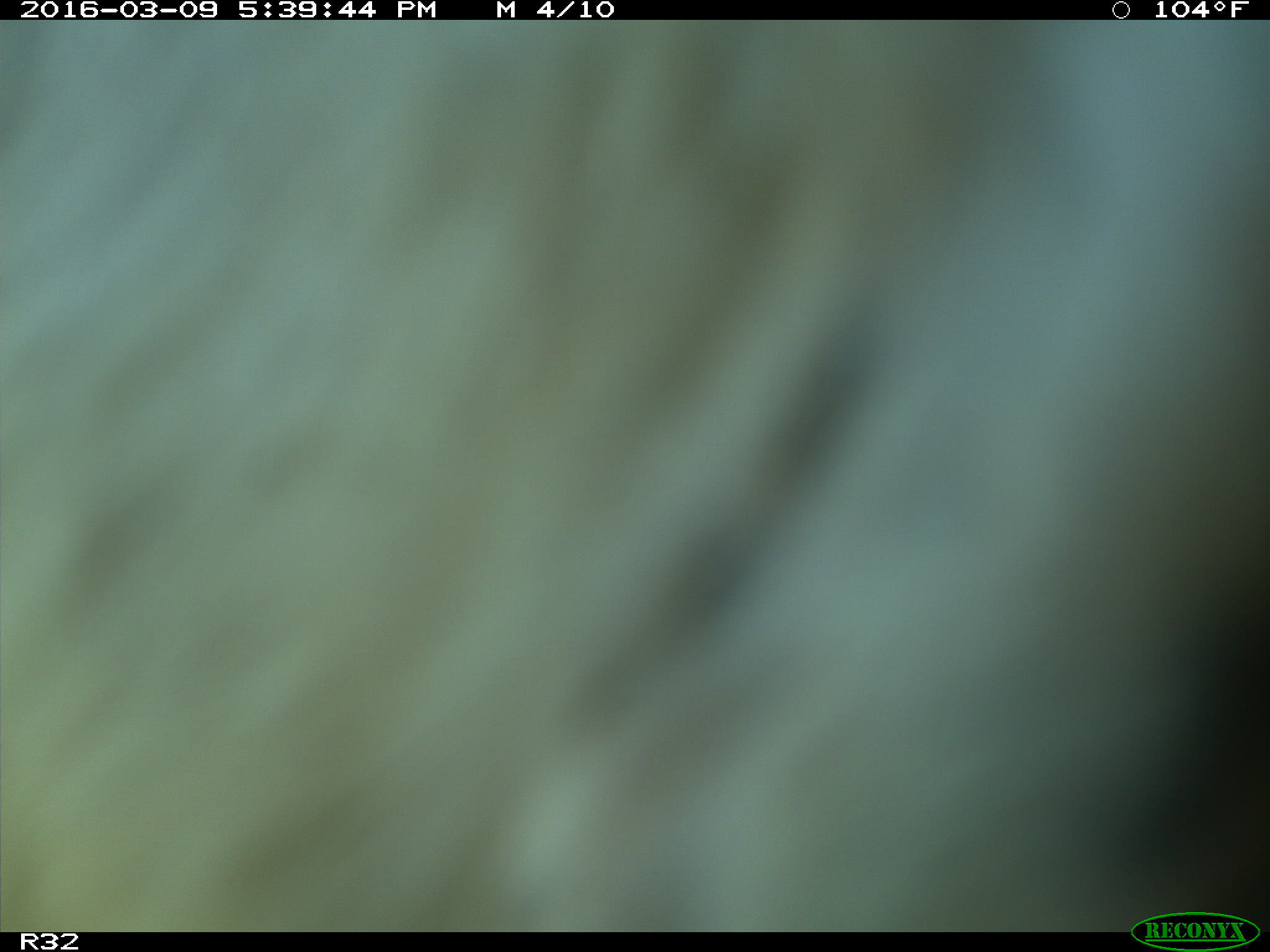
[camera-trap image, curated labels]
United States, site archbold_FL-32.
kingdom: Animalia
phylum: Chordata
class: Mammalia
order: Artiodactyla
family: Bovidae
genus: Bos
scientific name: Bos taurus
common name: domestic cow